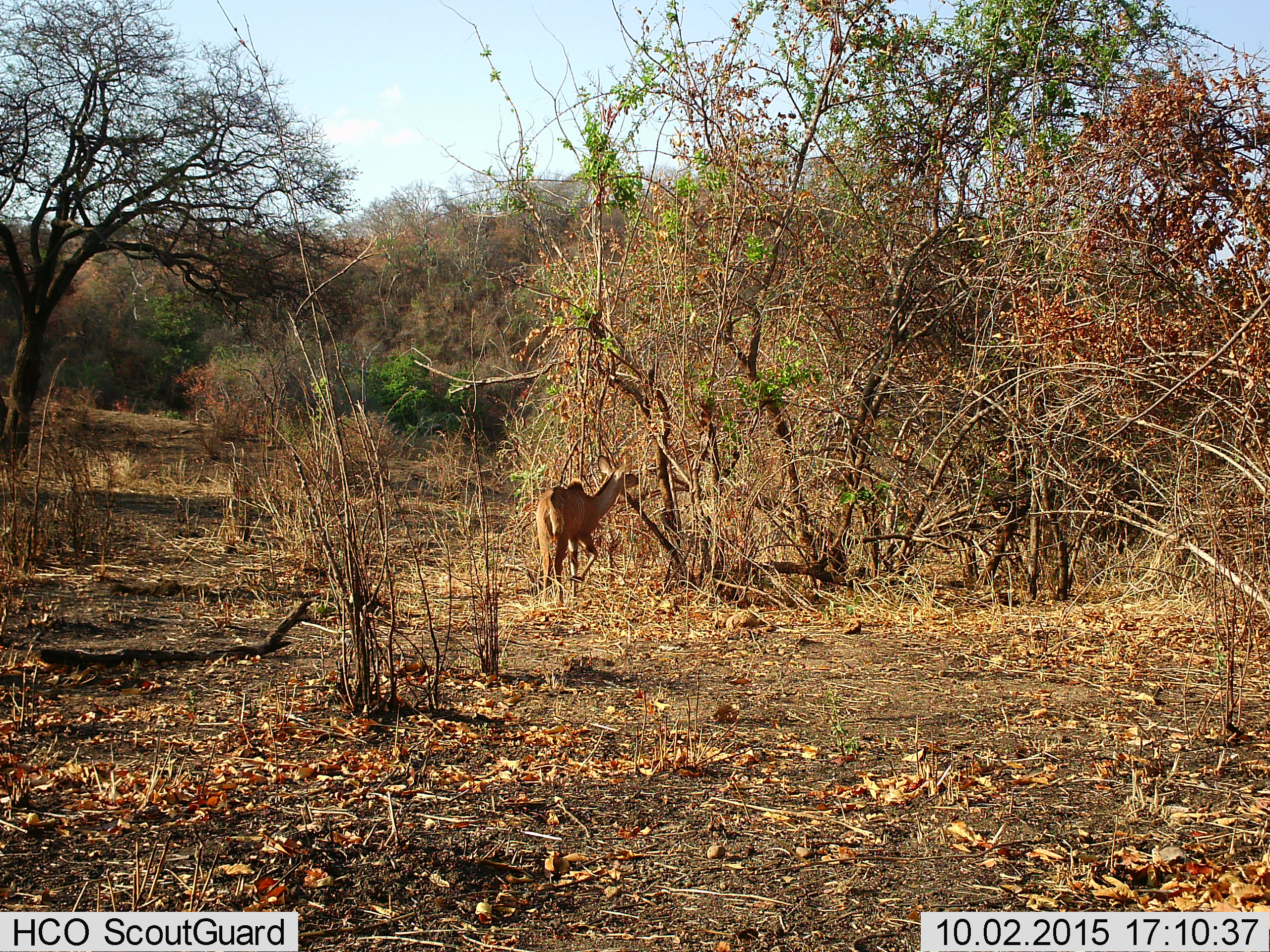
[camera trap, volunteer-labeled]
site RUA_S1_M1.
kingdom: Animalia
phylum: Chordata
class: Mammalia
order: Artiodactyla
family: Bovidae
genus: Tragelaphus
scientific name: Tragelaphus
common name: kudu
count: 1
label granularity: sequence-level